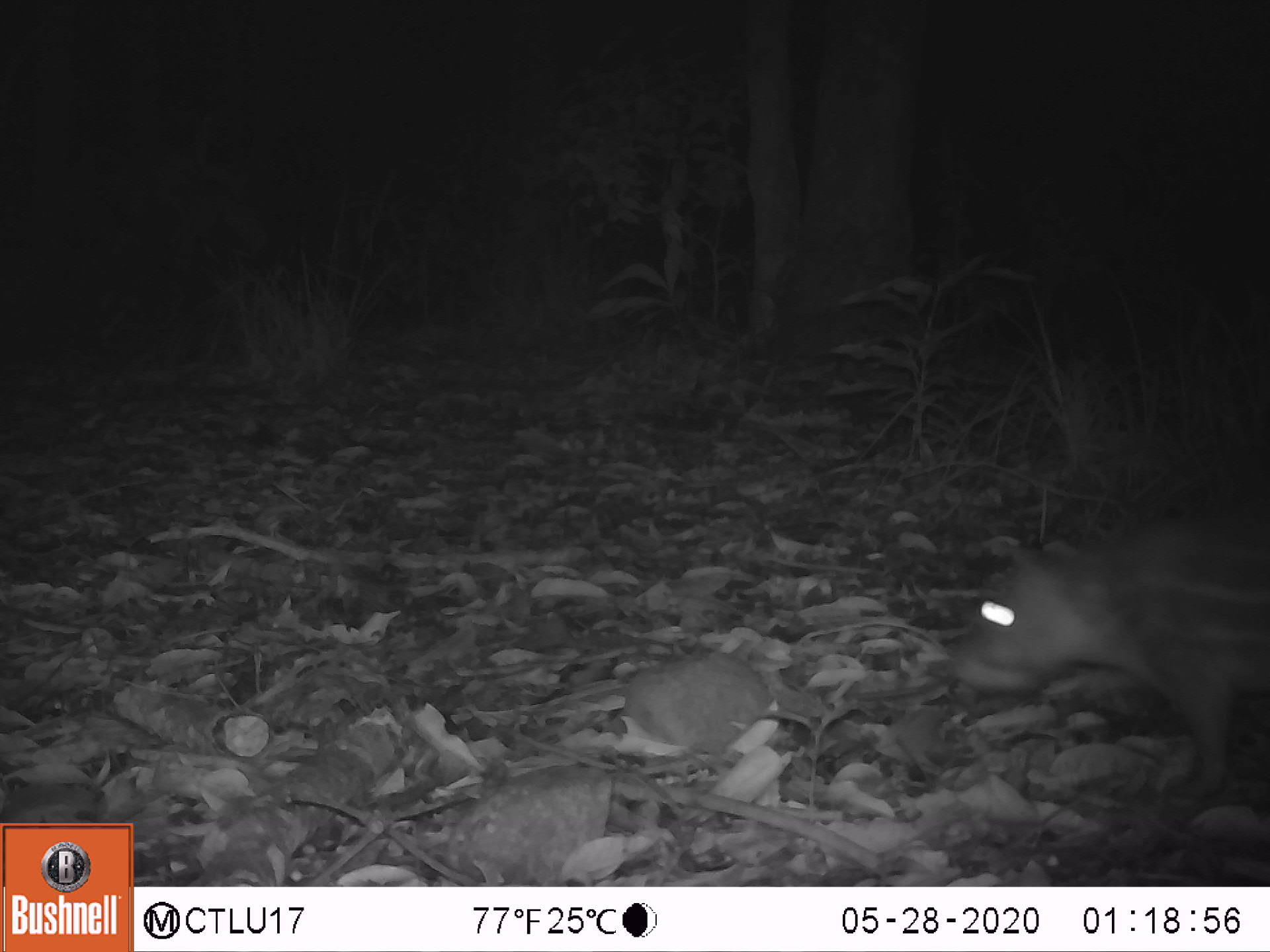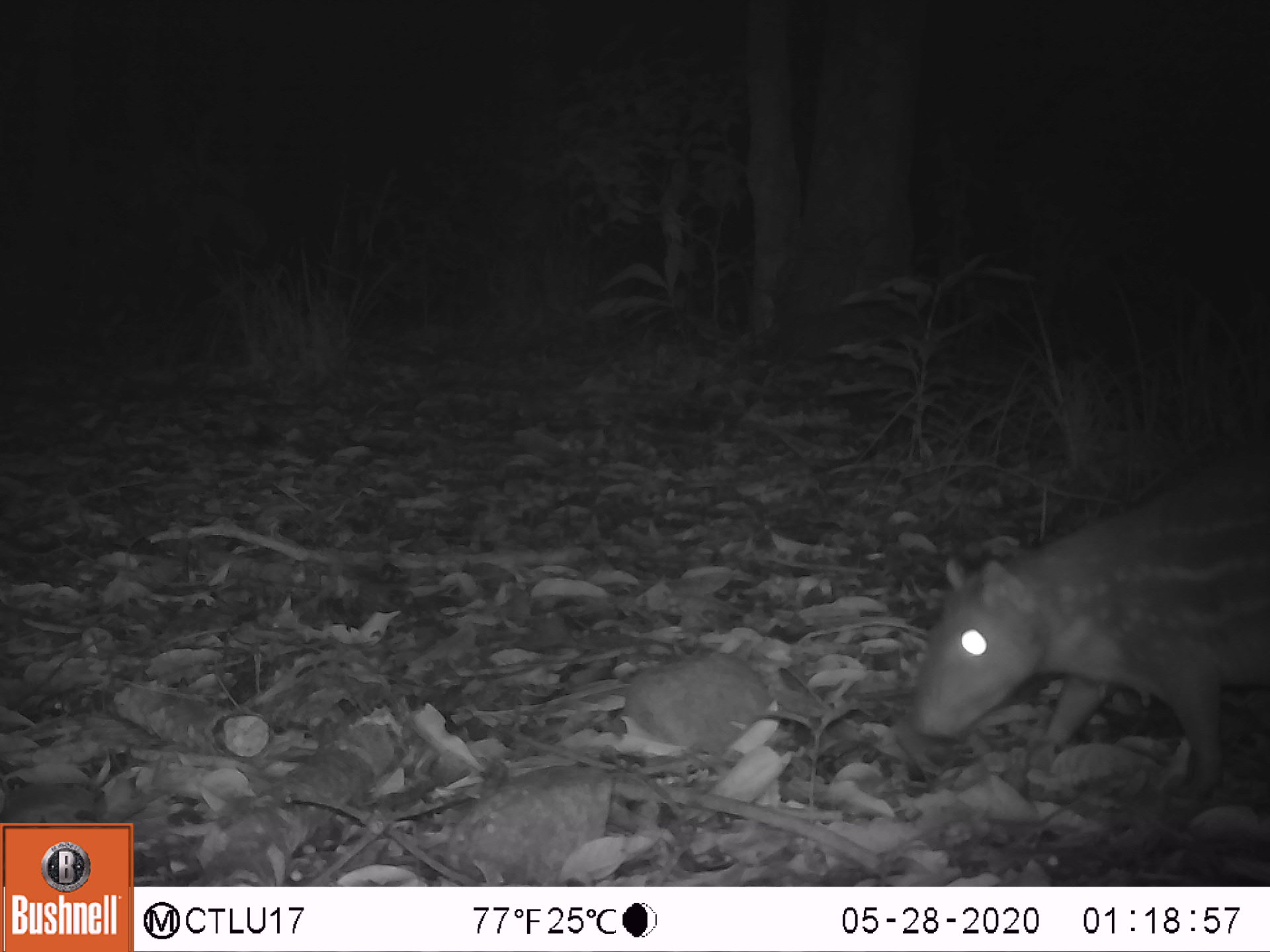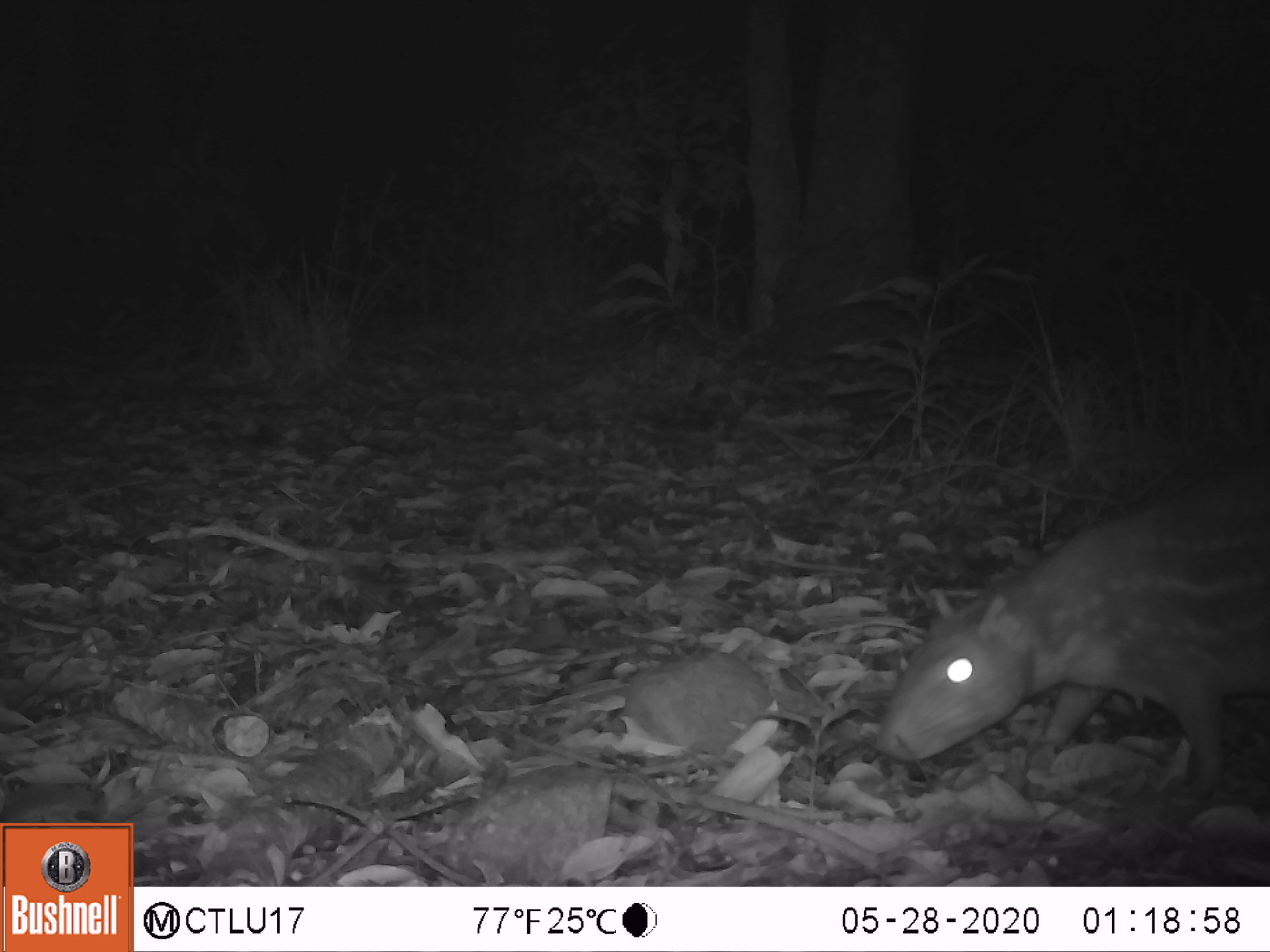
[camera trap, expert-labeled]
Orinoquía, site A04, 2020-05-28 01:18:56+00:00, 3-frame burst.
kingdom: Animalia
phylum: Chordata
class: Mammalia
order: Rodentia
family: Cuniculidae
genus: Cuniculus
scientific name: Cuniculus paca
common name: spotted paca